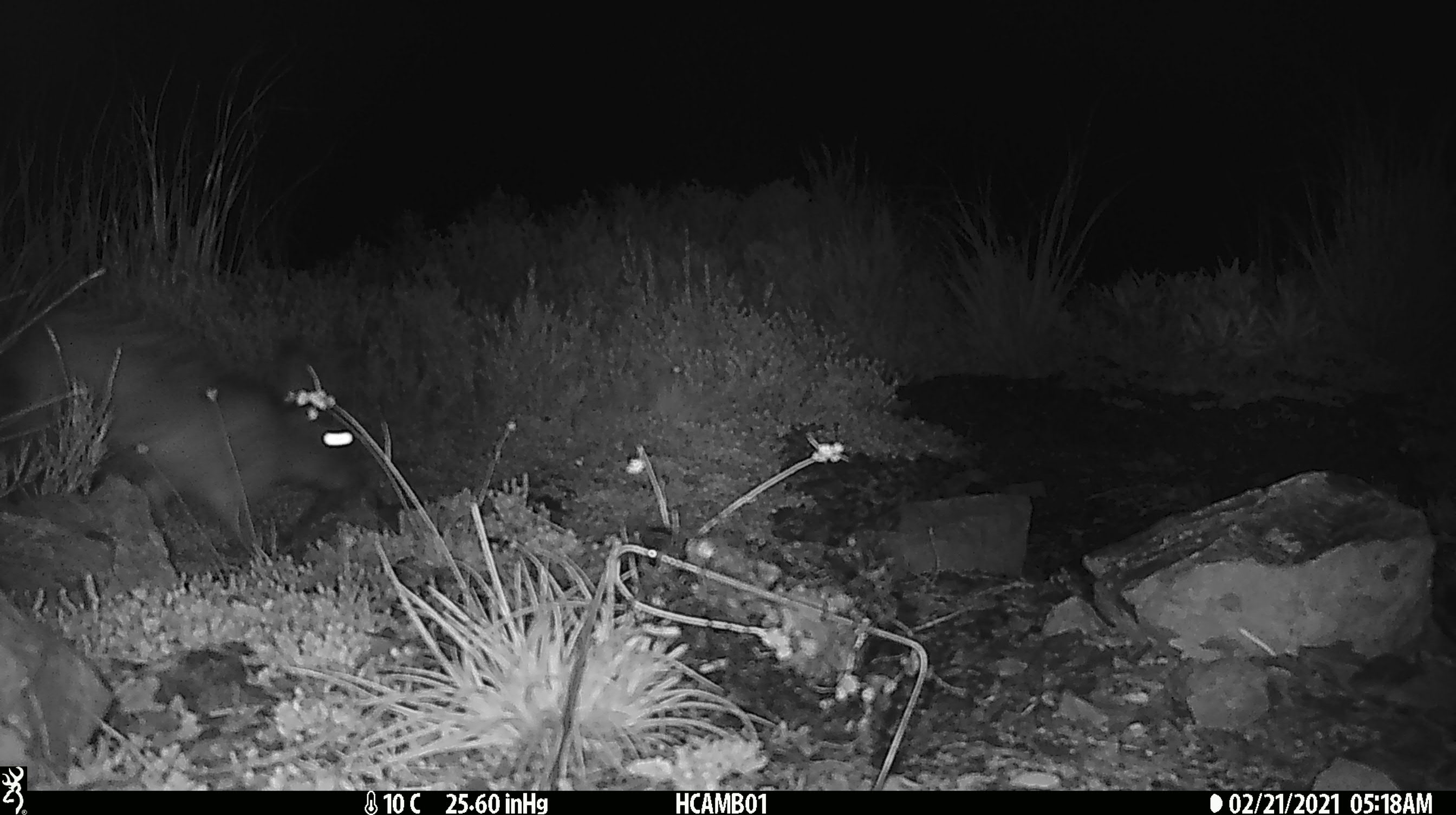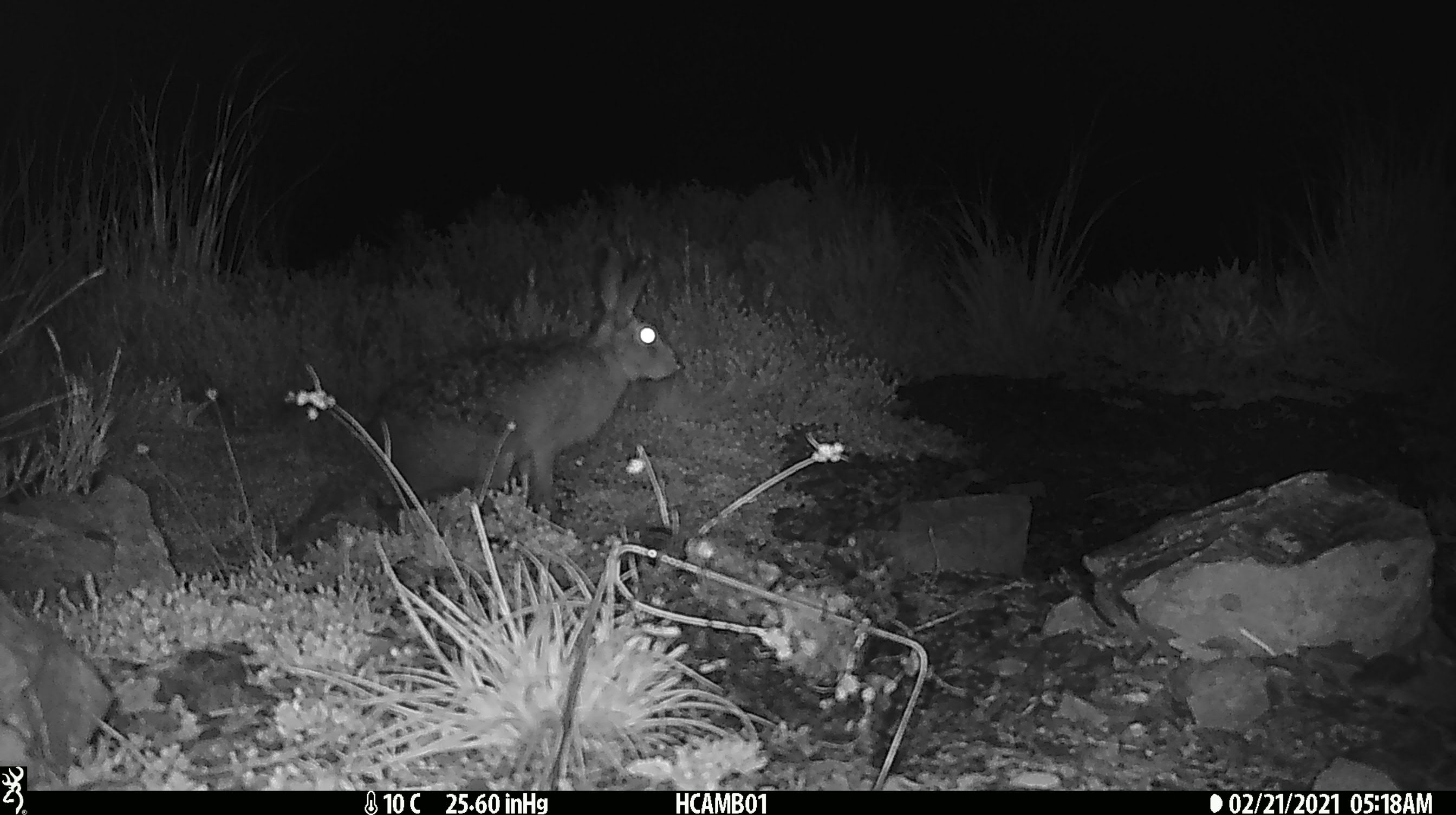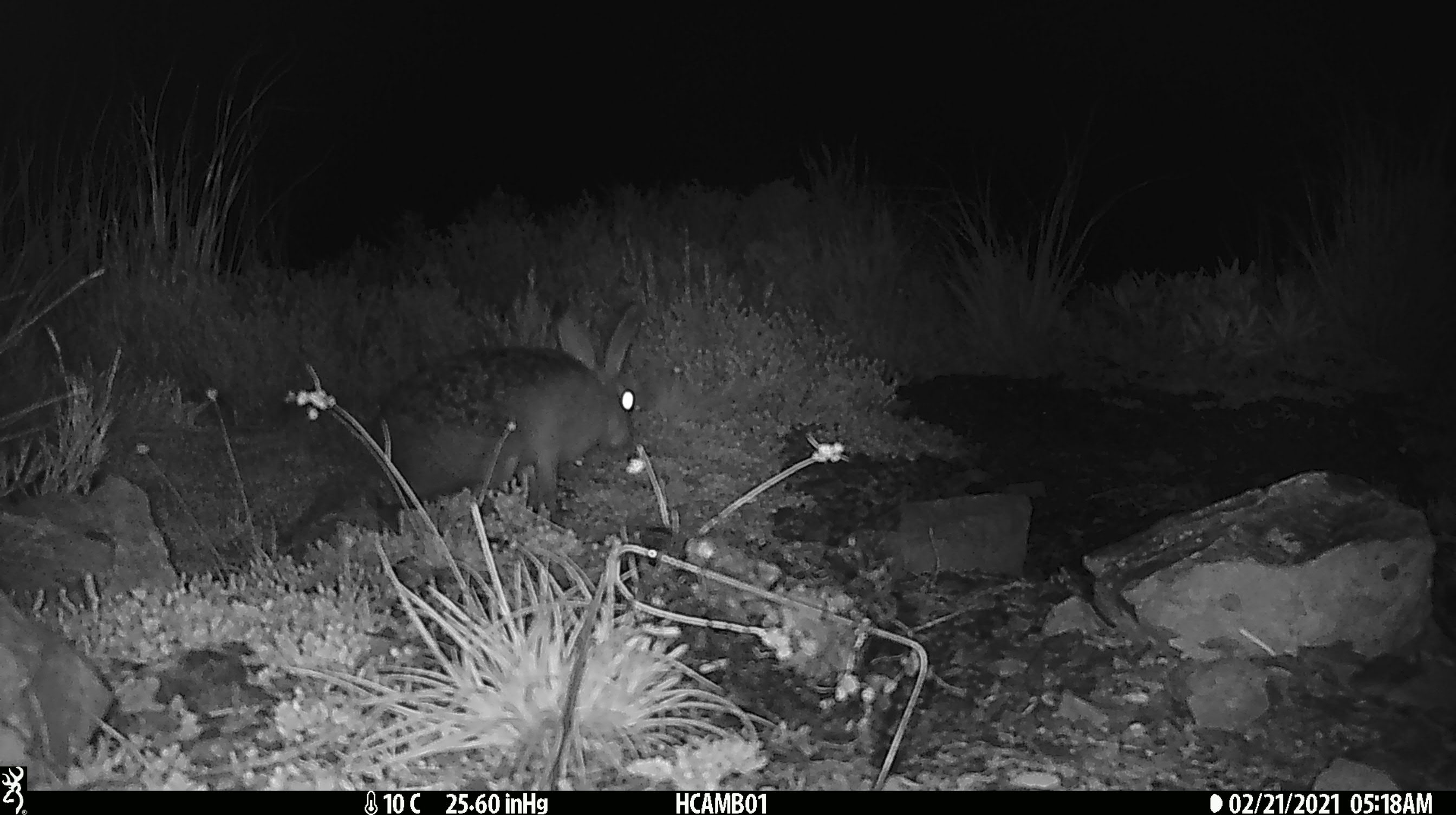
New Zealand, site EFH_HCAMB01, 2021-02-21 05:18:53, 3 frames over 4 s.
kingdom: Animalia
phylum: Chordata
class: Mammalia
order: Lagomorpha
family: Leporidae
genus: Lepus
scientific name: Lepus europaeus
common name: brown hare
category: hare